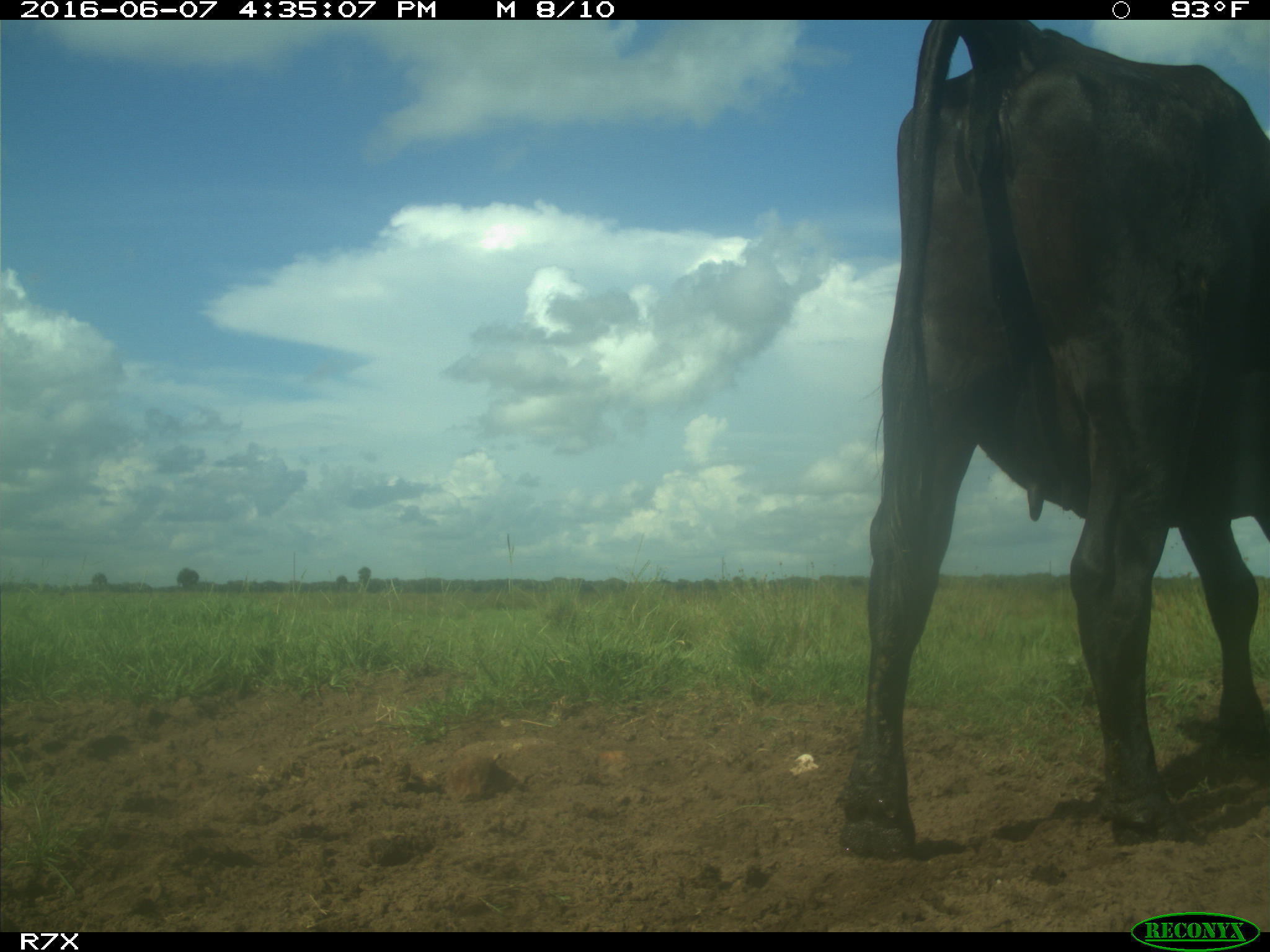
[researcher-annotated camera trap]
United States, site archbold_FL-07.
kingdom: Animalia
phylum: Chordata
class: Mammalia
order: Artiodactyla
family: Bovidae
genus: Bos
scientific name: Bos taurus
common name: domestic cow